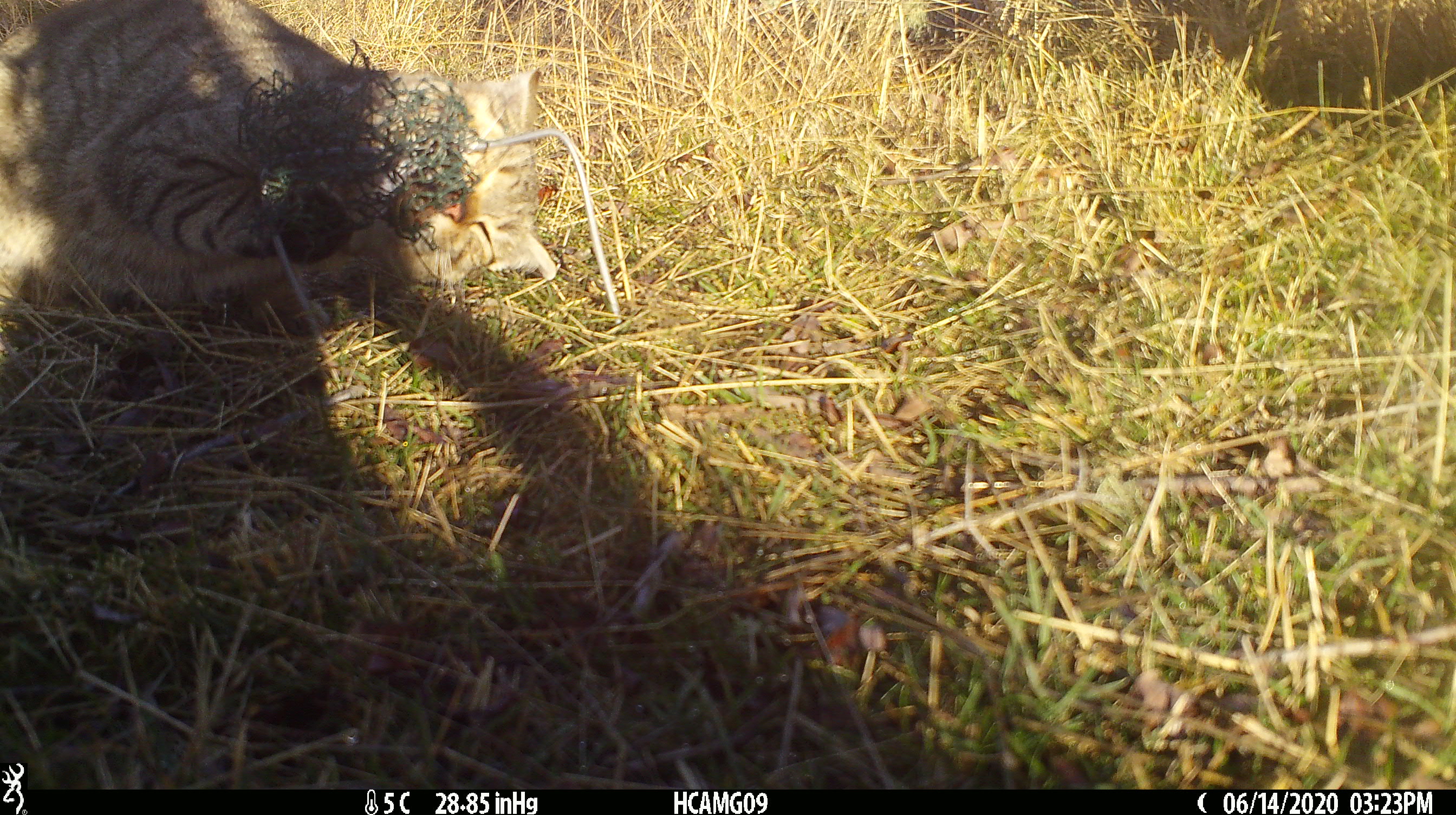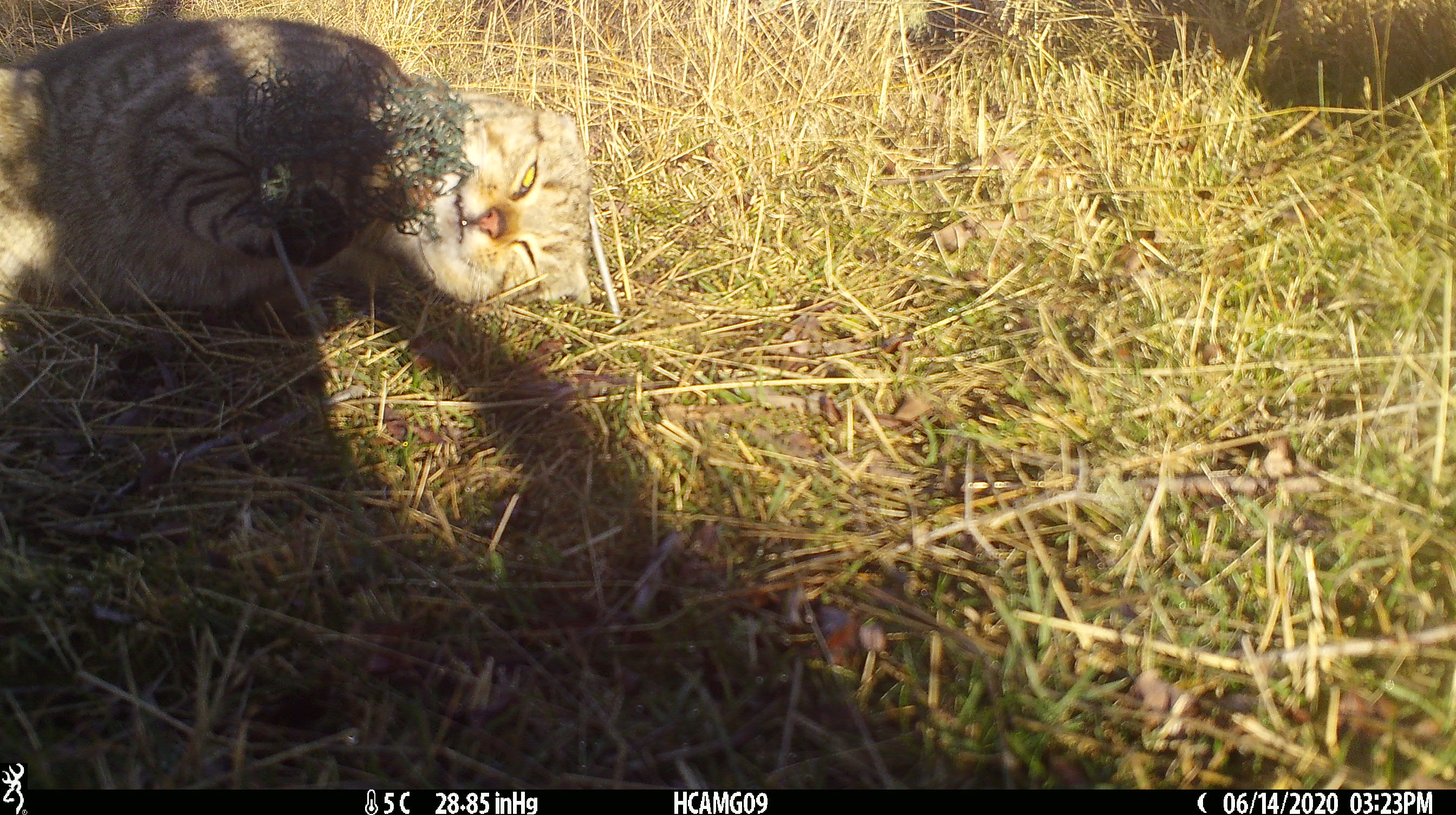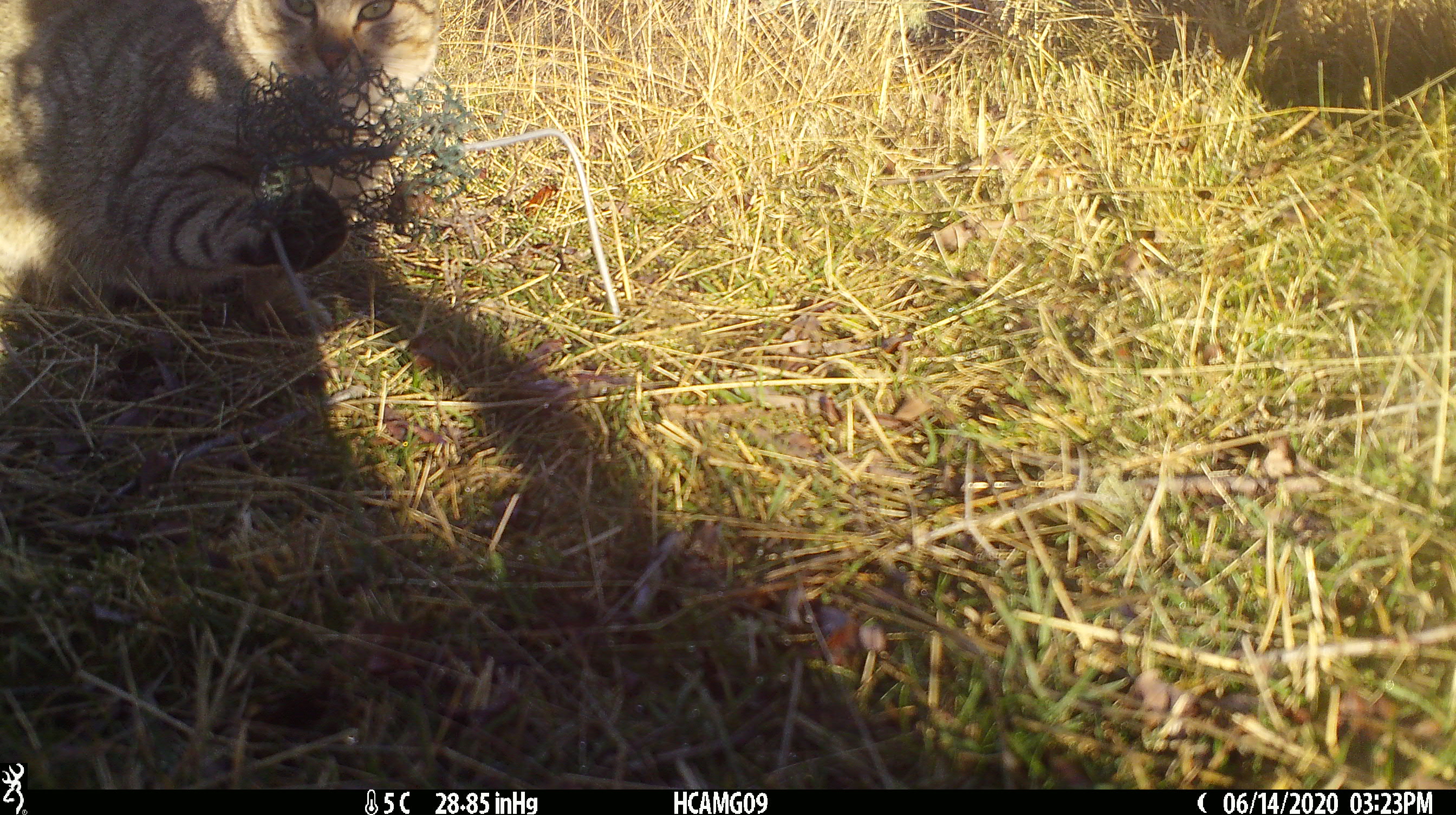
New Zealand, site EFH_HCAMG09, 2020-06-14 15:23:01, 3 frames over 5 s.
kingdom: Animalia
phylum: Chordata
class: Mammalia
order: Carnivora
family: Felidae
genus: Felis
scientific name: Felis catus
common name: domestic cat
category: cat